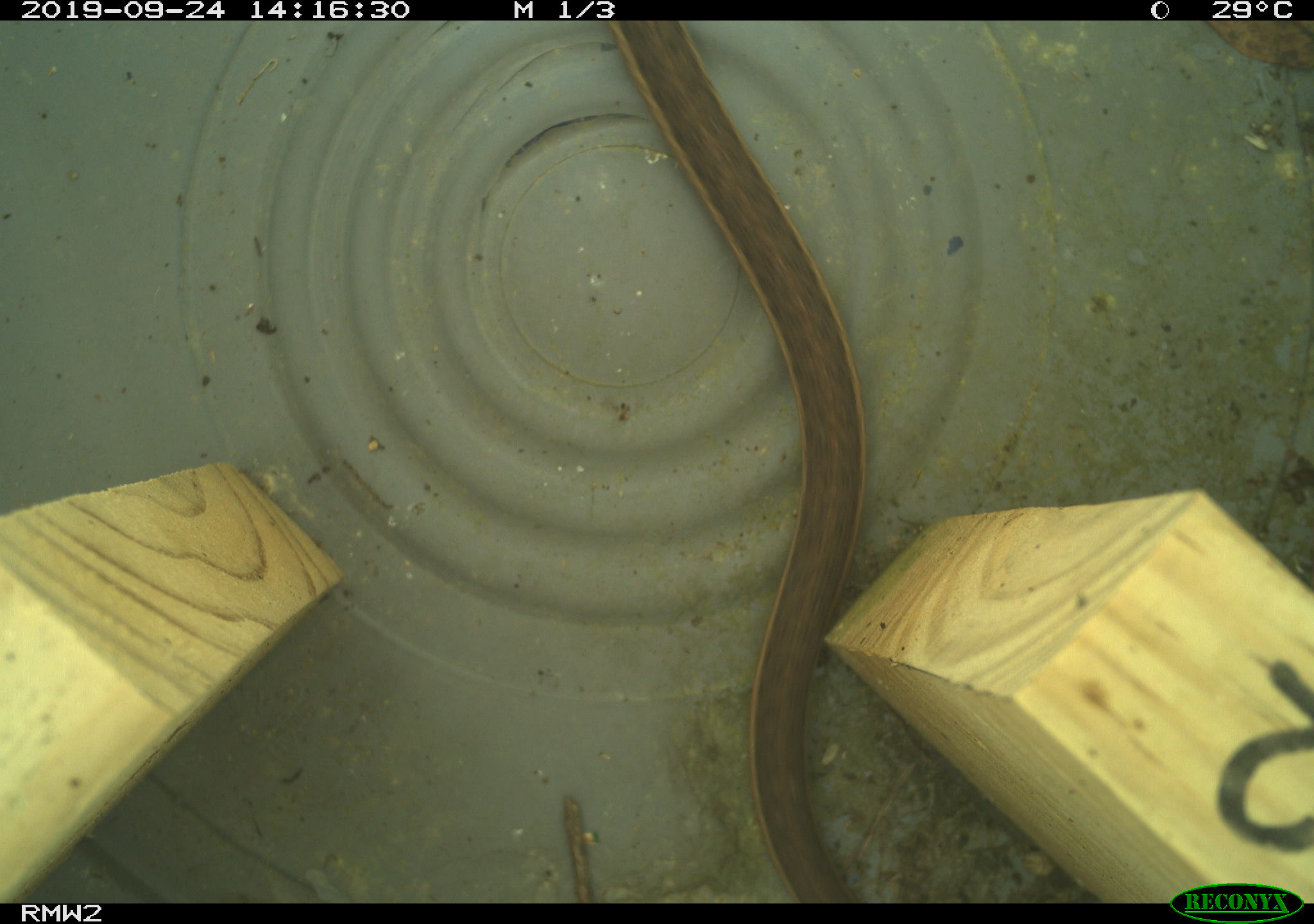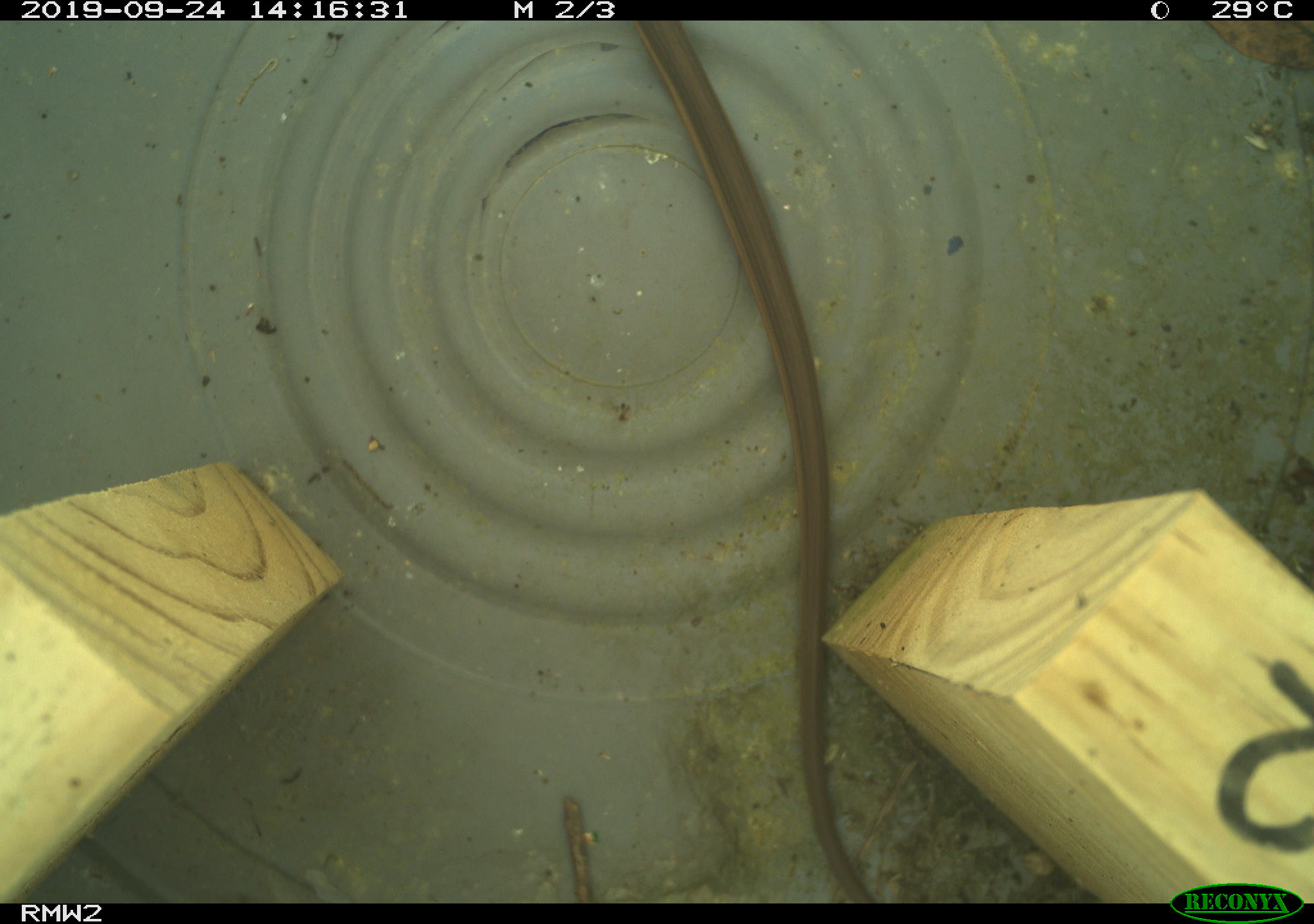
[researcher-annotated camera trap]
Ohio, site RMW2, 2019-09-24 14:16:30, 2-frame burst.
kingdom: Animalia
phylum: Chordata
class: Reptilia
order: Squamata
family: Colubridae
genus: Thamnophis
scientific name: Thamnophis sirtalis sirtalis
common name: eastern gartersnake